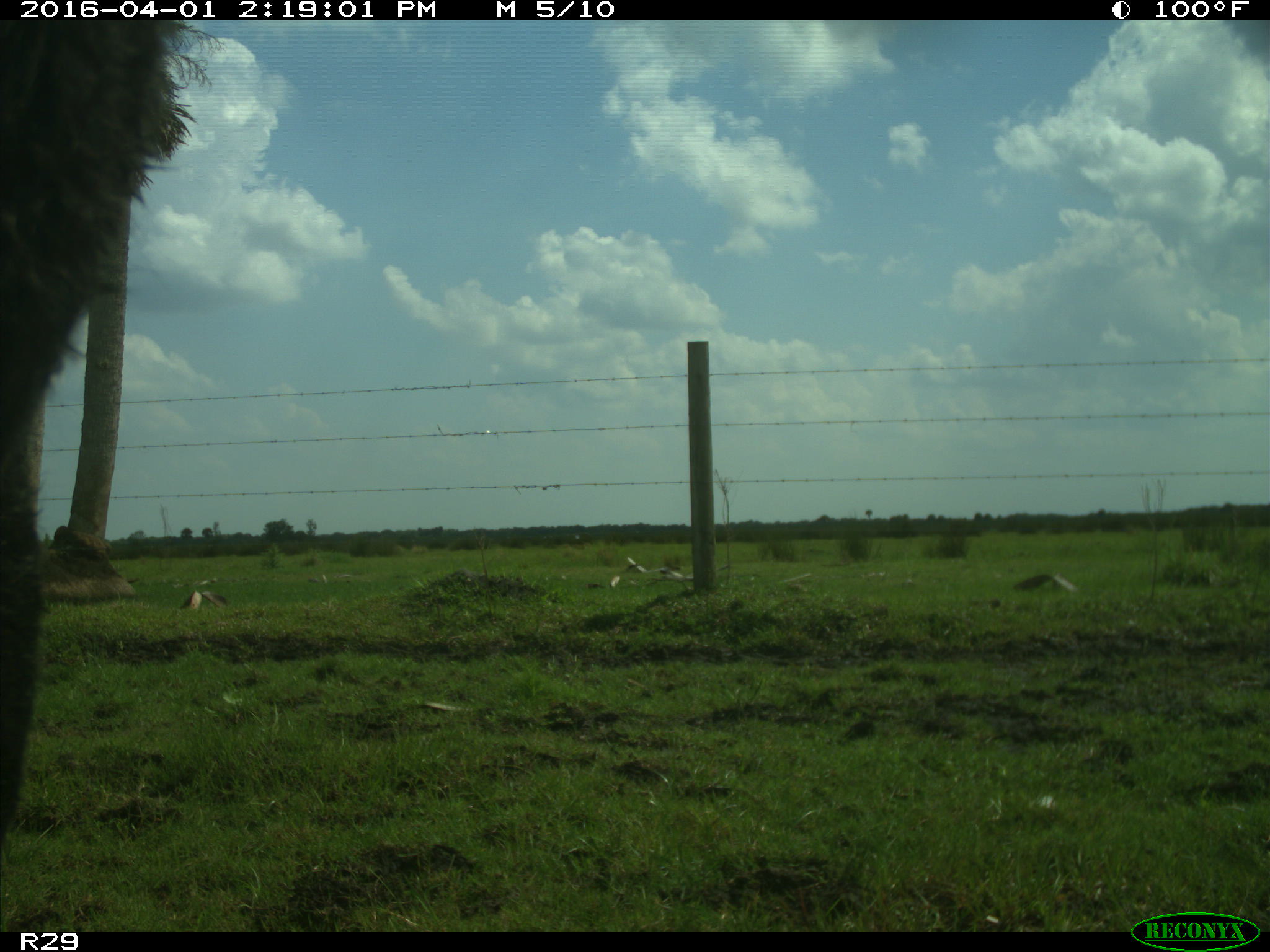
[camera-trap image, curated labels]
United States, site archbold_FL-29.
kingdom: Animalia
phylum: Chordata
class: Mammalia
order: Artiodactyla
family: Bovidae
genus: Bos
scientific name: Bos taurus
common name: domestic cow